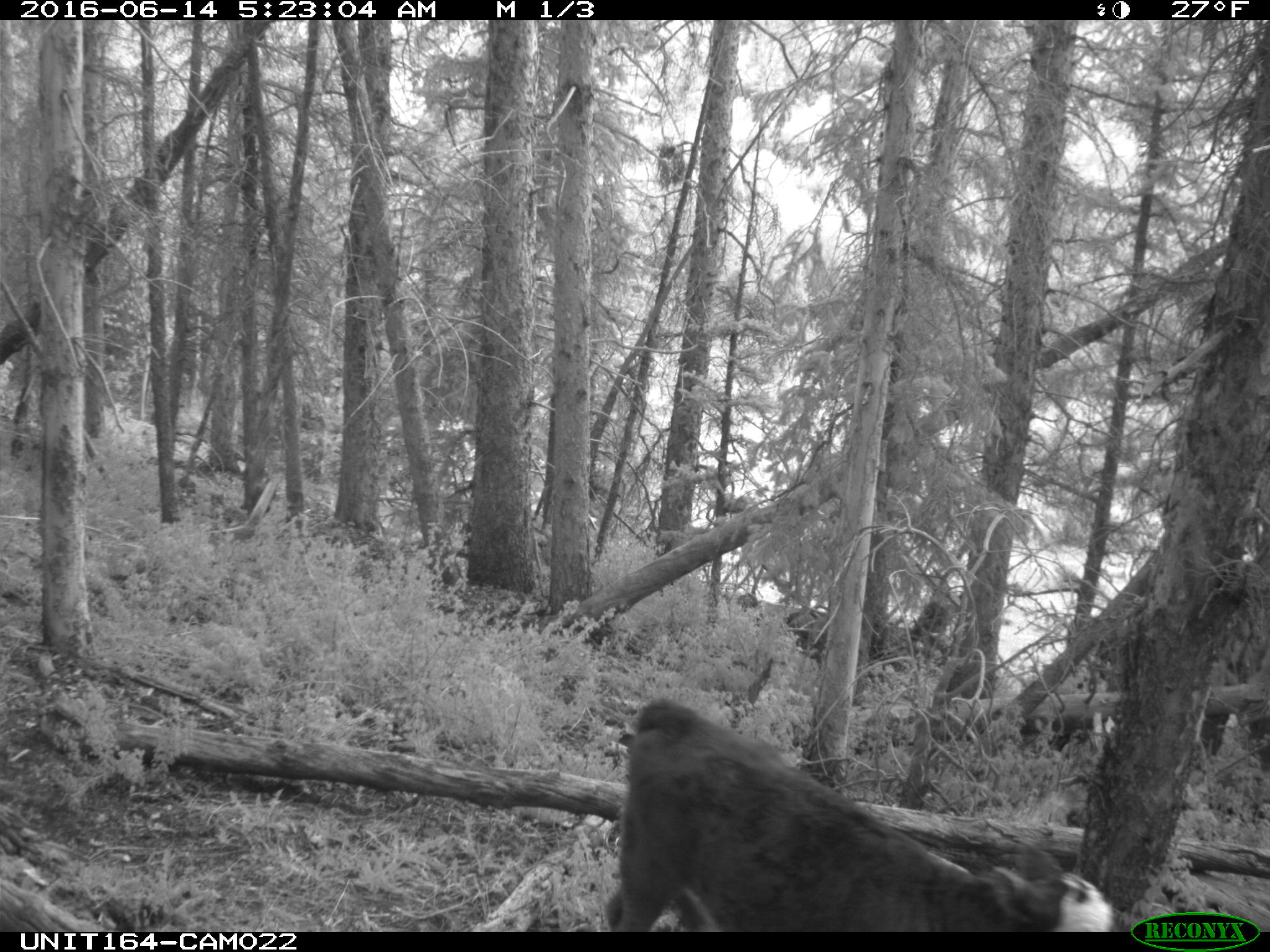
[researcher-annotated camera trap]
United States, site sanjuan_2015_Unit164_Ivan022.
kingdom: Animalia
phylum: Chordata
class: Mammalia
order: Artiodactyla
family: Bovidae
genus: Bos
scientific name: Bos taurus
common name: domestic cow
Bos taurus (domestic cow).